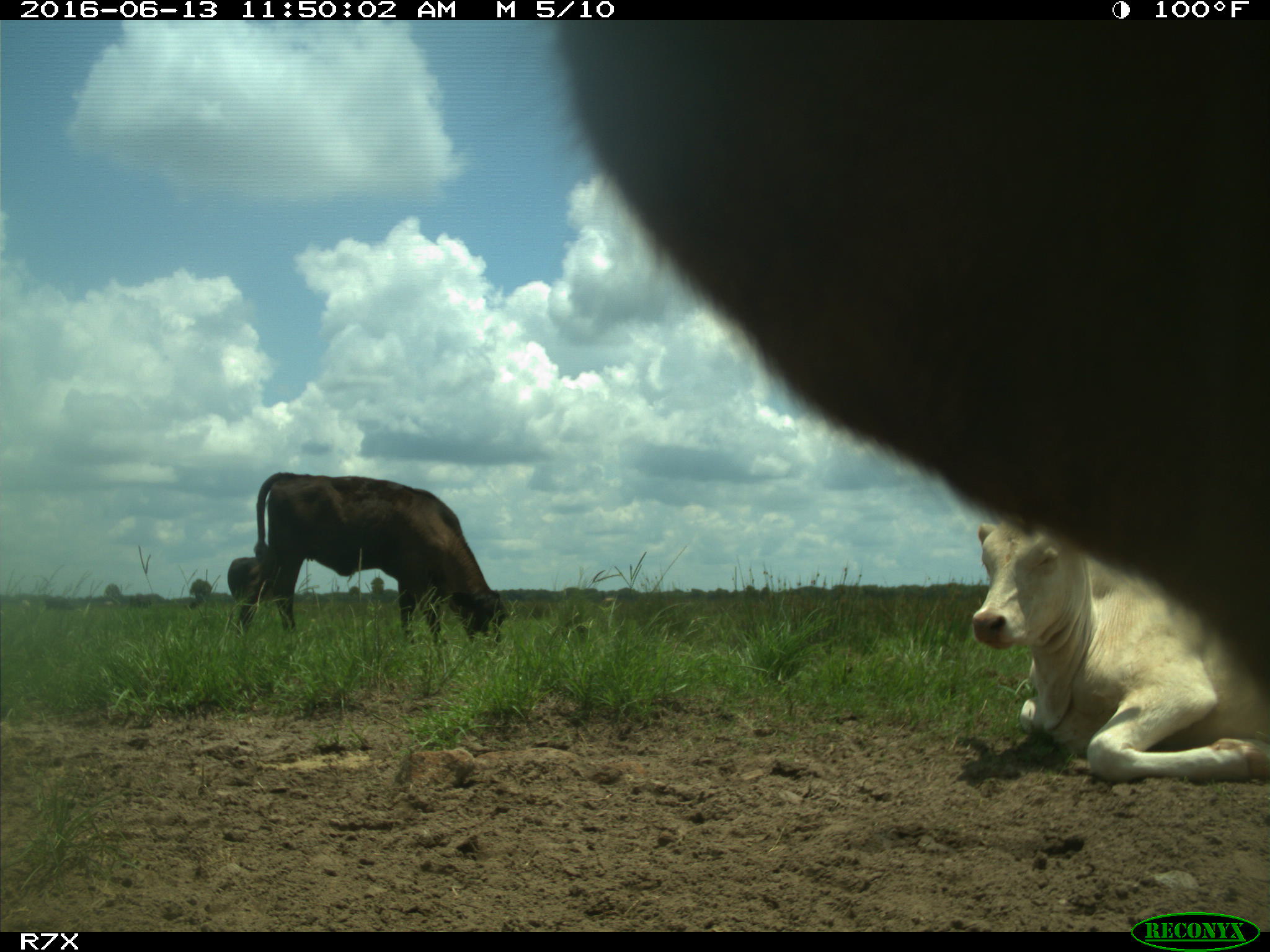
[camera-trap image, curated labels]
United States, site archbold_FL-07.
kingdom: Animalia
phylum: Chordata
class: Mammalia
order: Artiodactyla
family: Bovidae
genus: Bos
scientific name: Bos taurus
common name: domestic cow